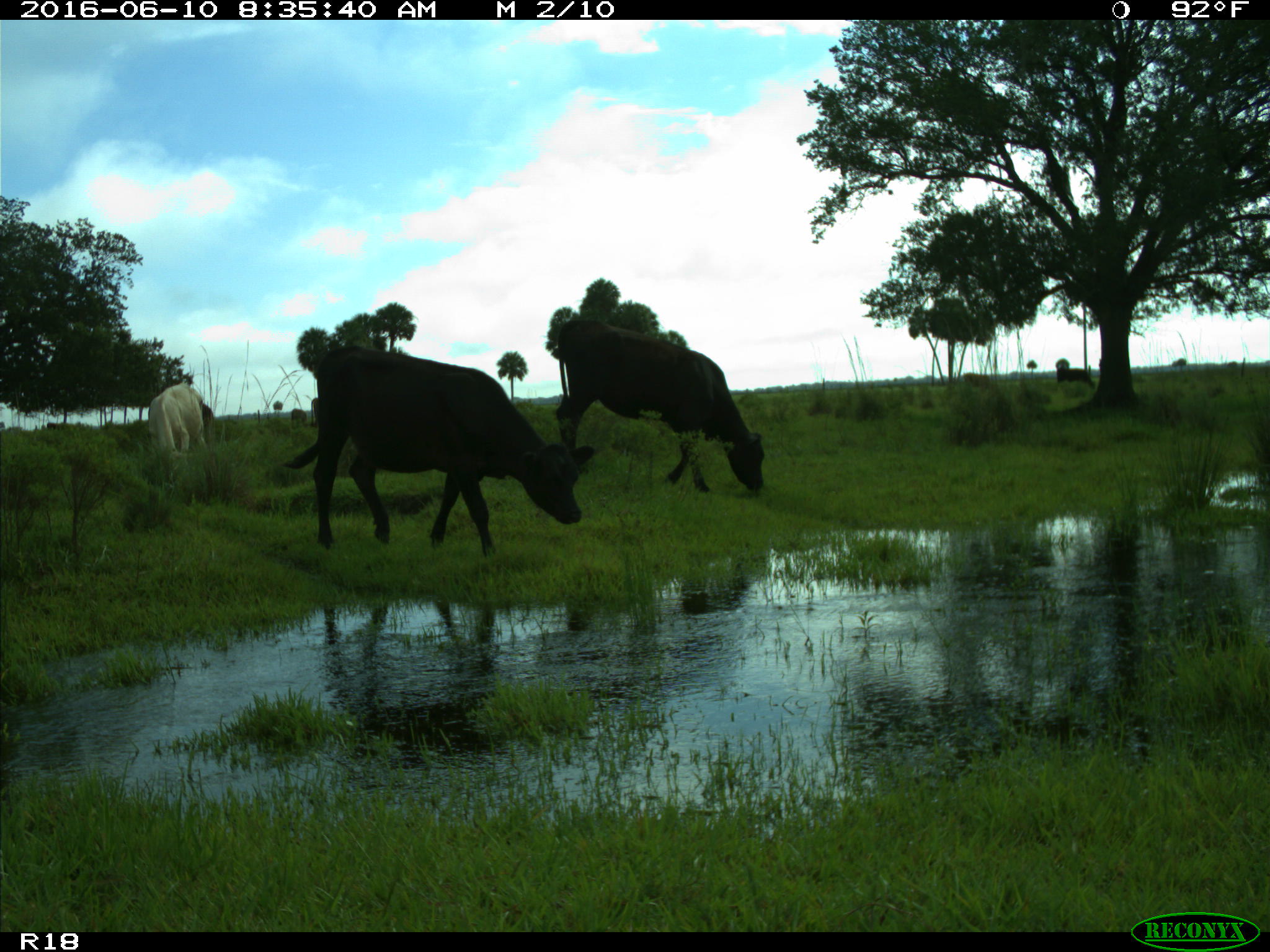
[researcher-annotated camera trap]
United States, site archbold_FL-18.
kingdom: Animalia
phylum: Chordata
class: Mammalia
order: Artiodactyla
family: Bovidae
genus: Bos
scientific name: Bos taurus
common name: domestic cow